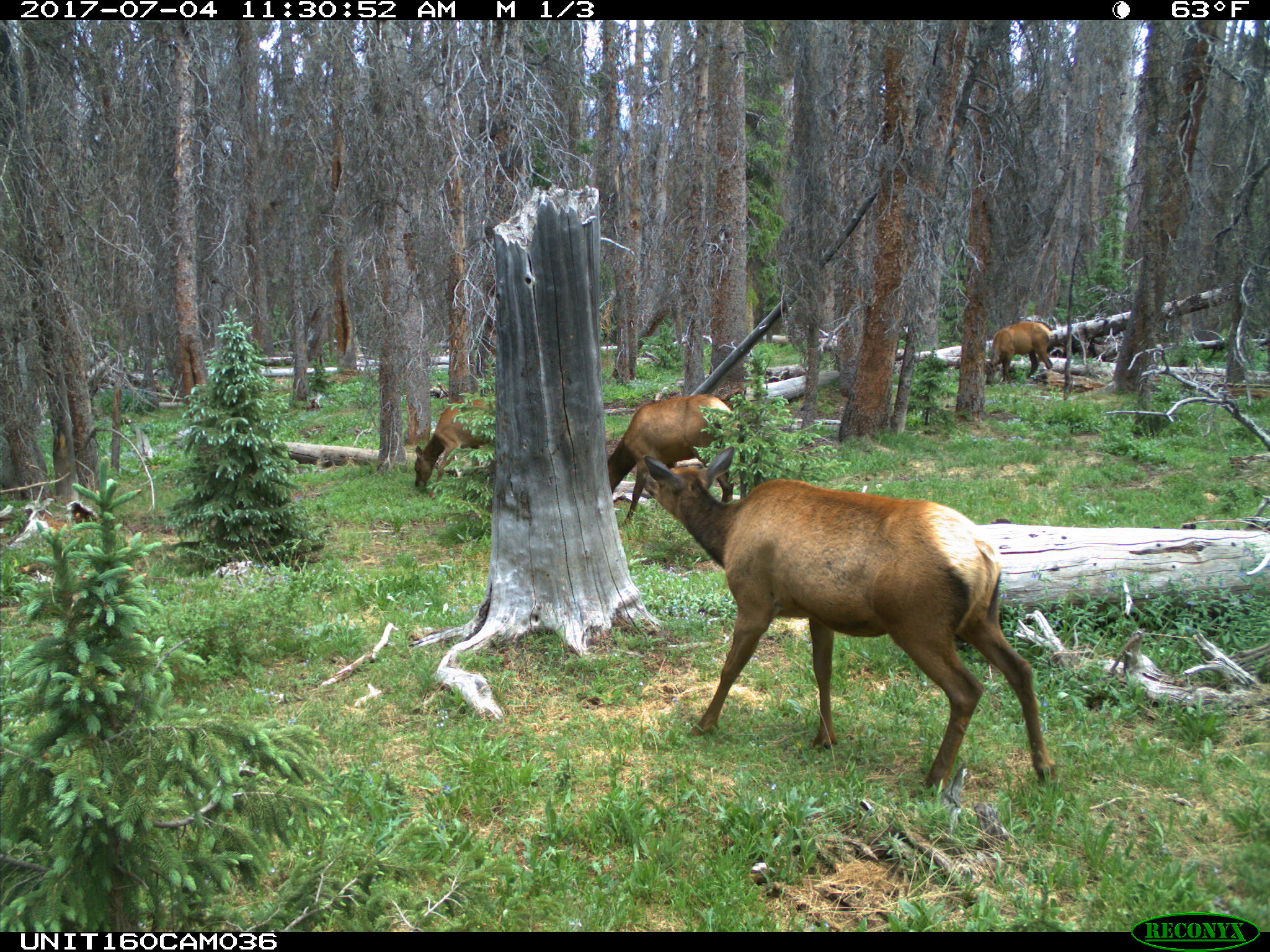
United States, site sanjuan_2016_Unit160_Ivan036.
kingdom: Animalia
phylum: Chordata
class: Mammalia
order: Artiodactyla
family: Cervidae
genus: Cervus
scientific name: Cervus elaphus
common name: red deer